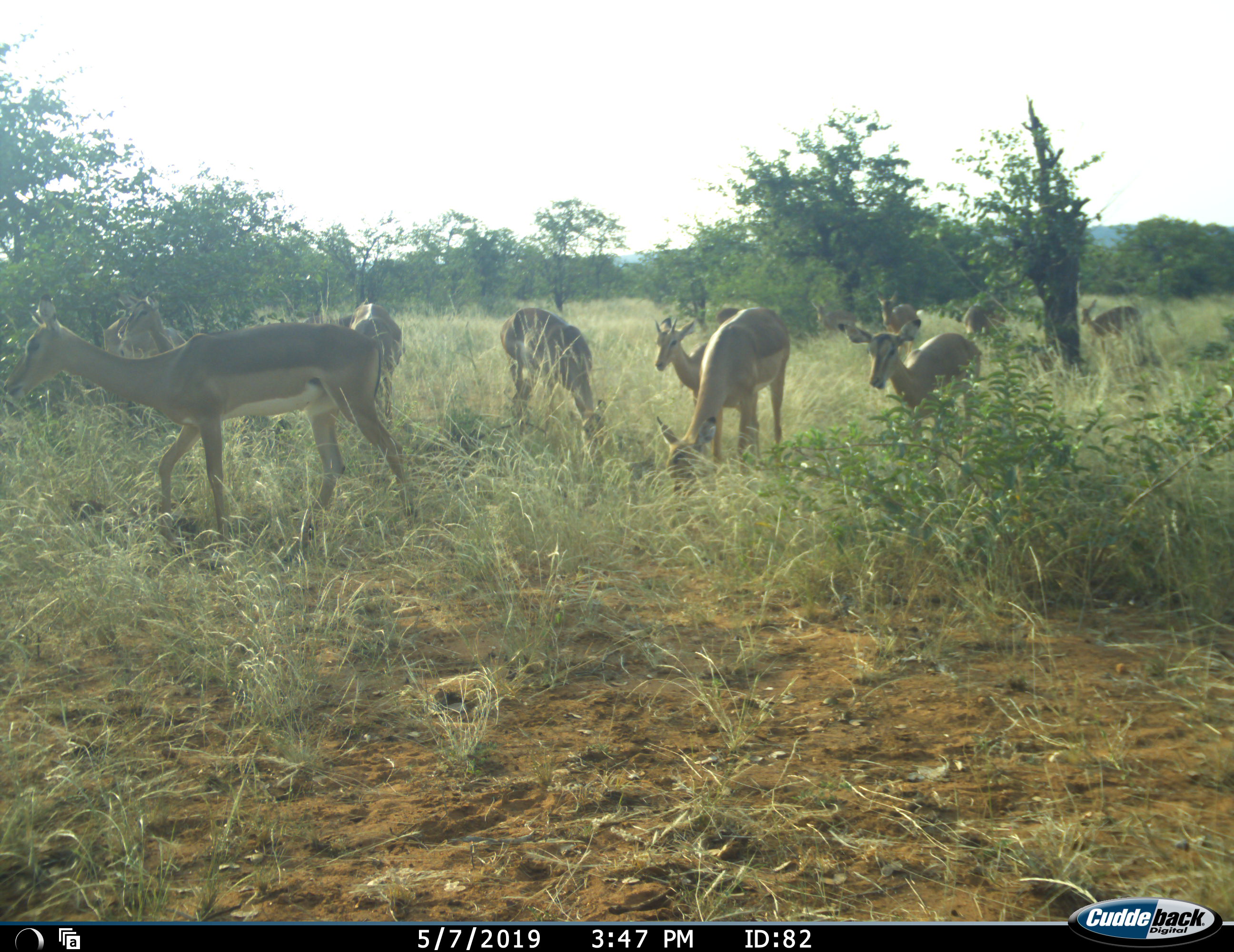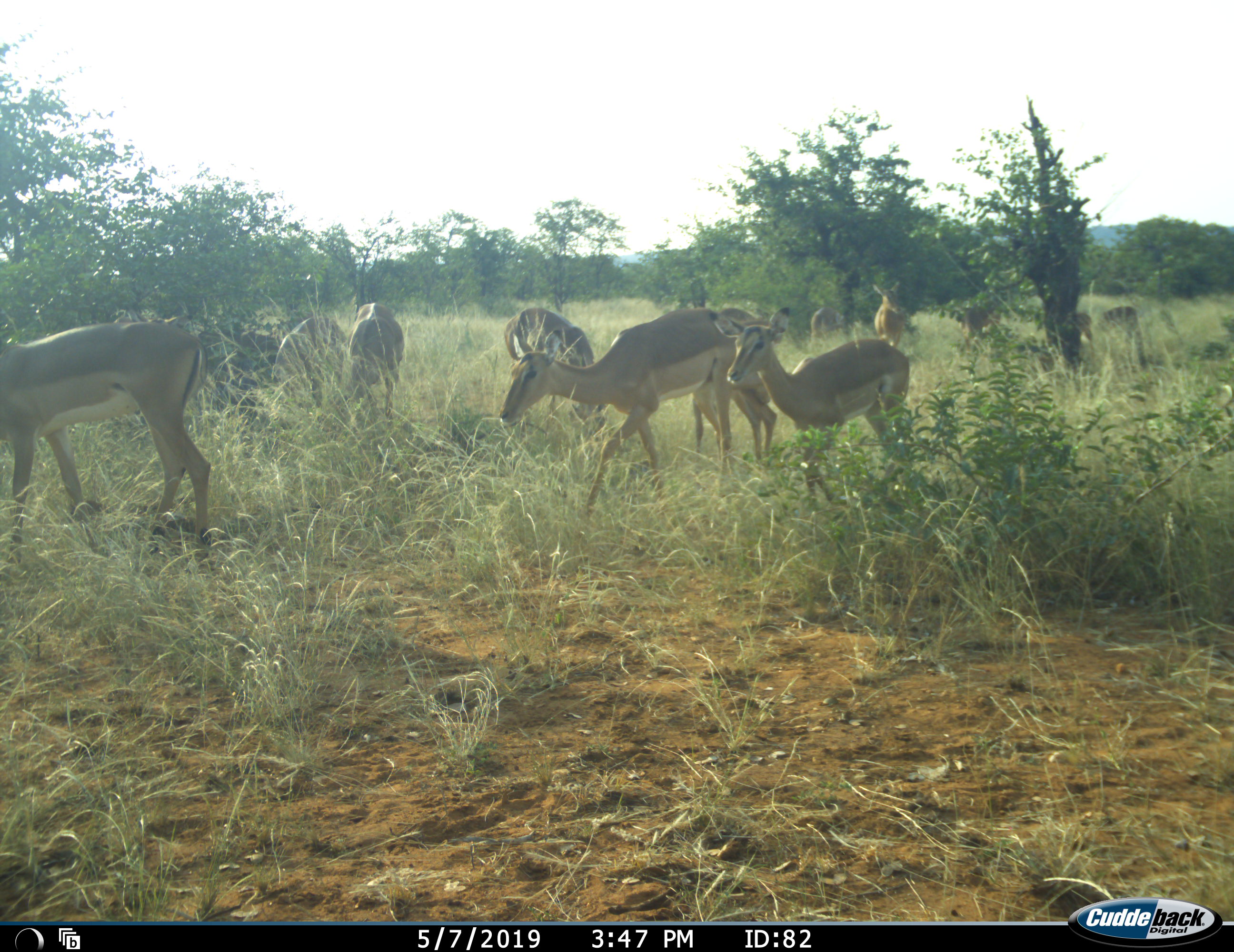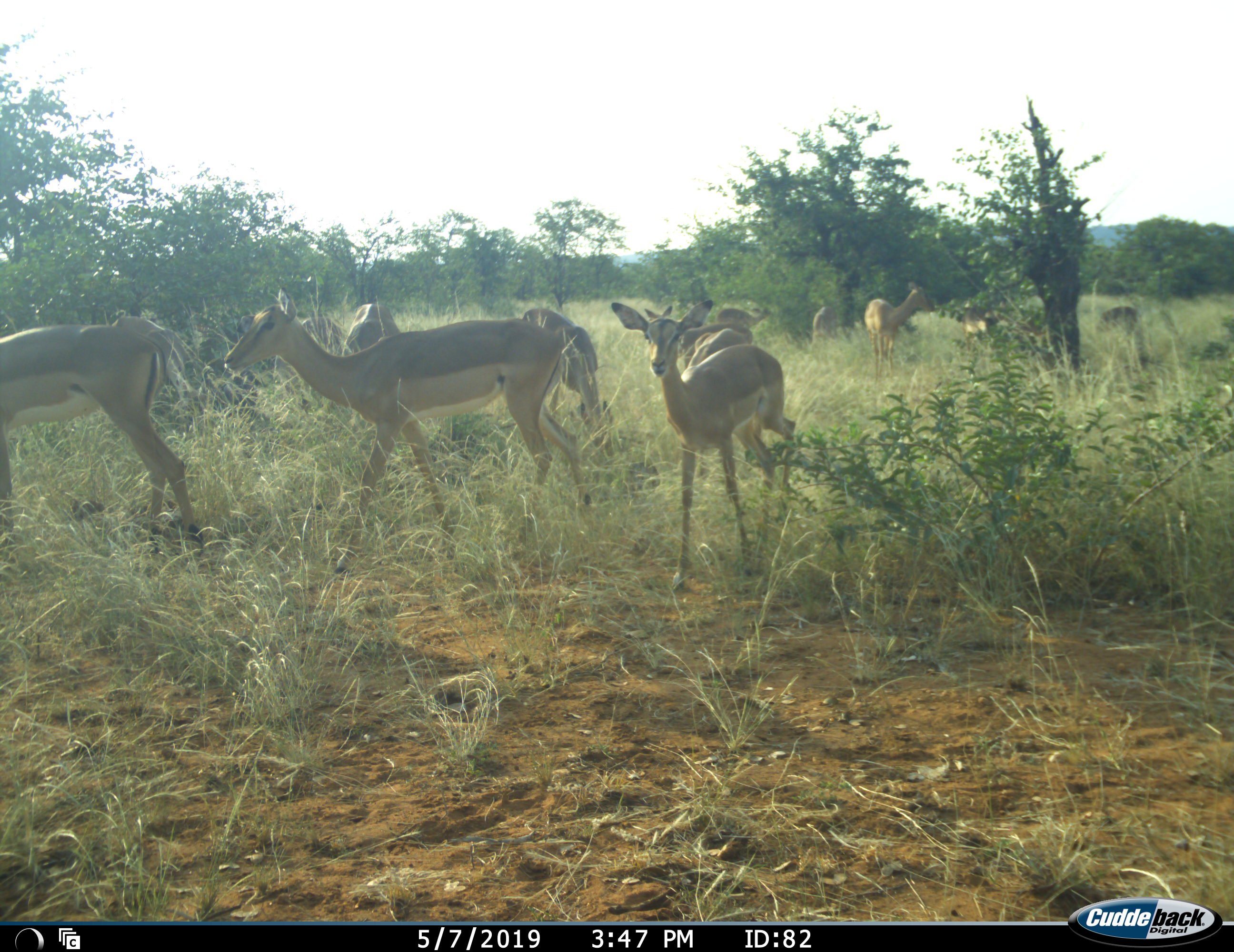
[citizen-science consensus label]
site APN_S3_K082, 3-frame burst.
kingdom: Animalia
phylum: Chordata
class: Mammalia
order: Artiodactyla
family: Bovidae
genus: Aepyceros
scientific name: Aepyceros melampus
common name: impala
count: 11-50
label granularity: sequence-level